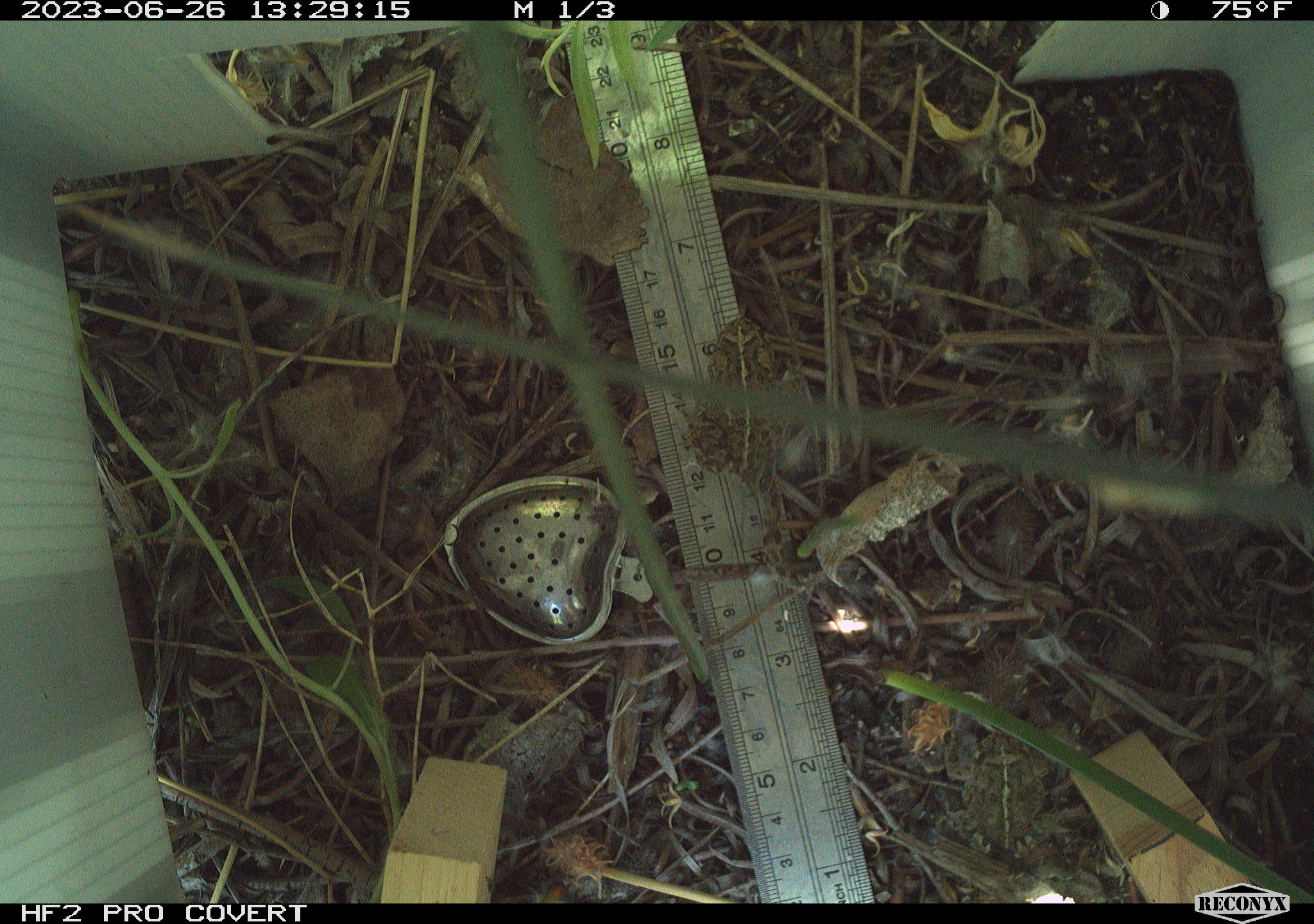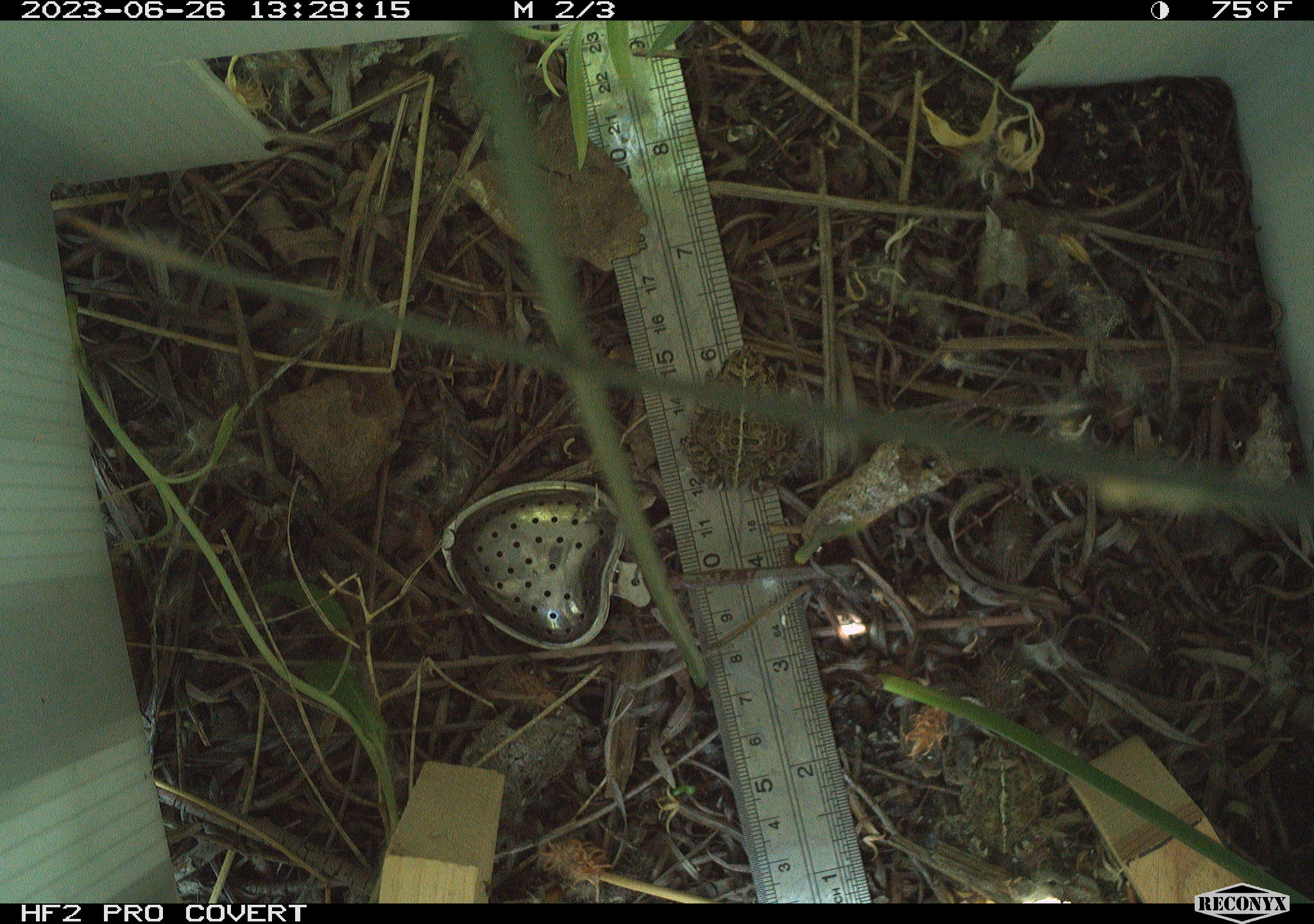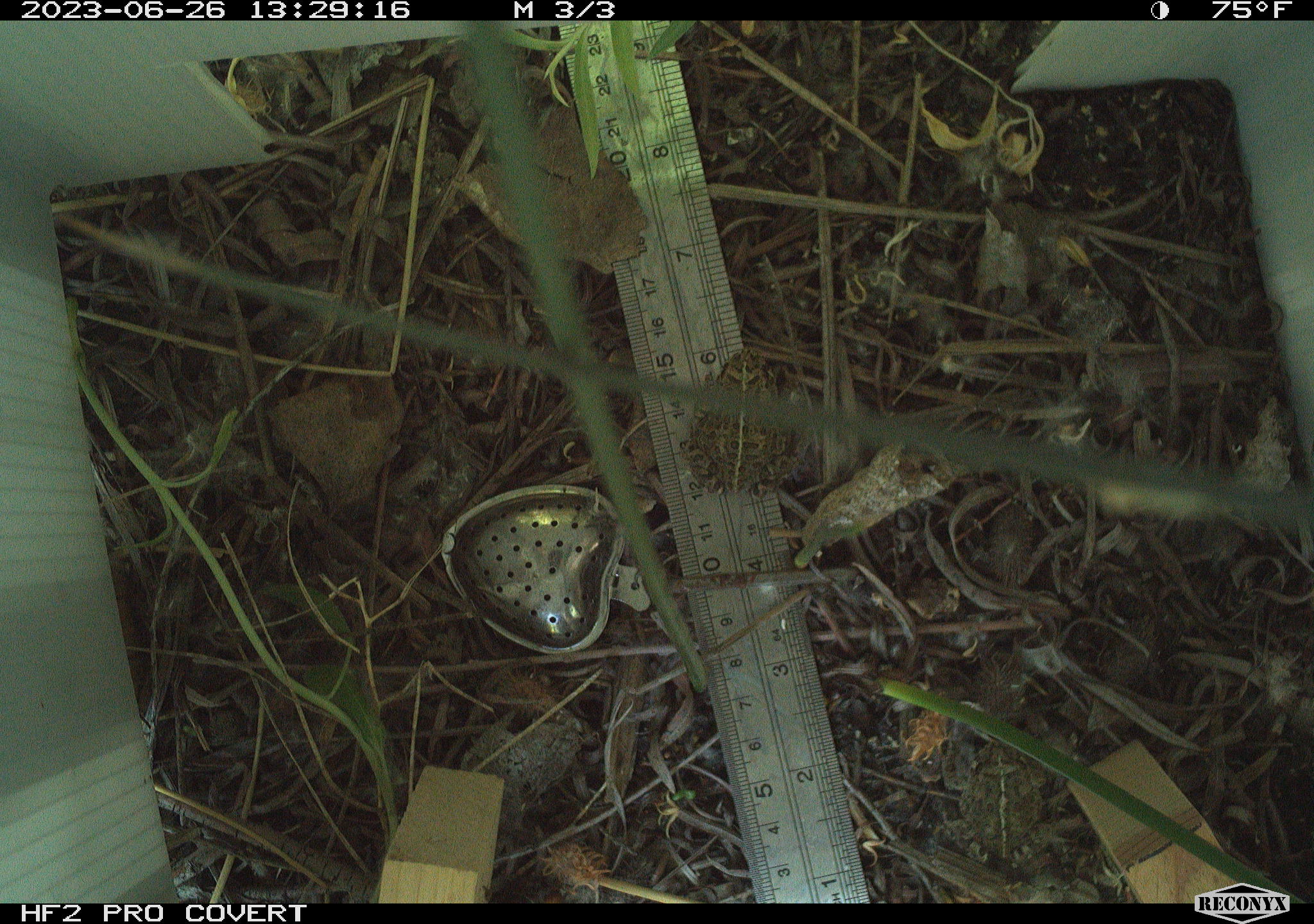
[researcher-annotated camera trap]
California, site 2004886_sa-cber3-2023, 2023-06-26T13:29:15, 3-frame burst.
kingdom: Animalia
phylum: Chordata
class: Amphibia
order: Anura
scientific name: Anura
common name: frogs